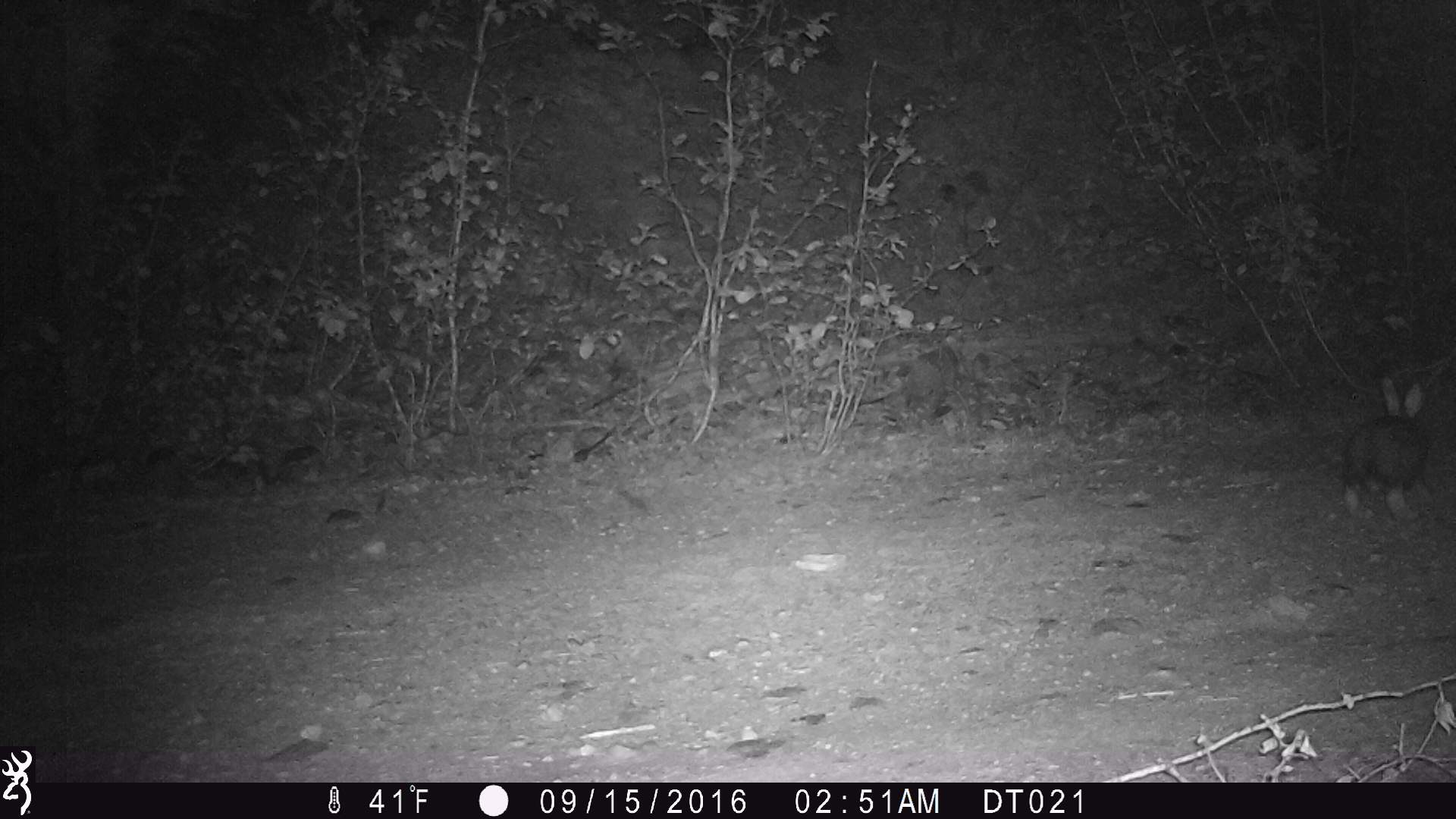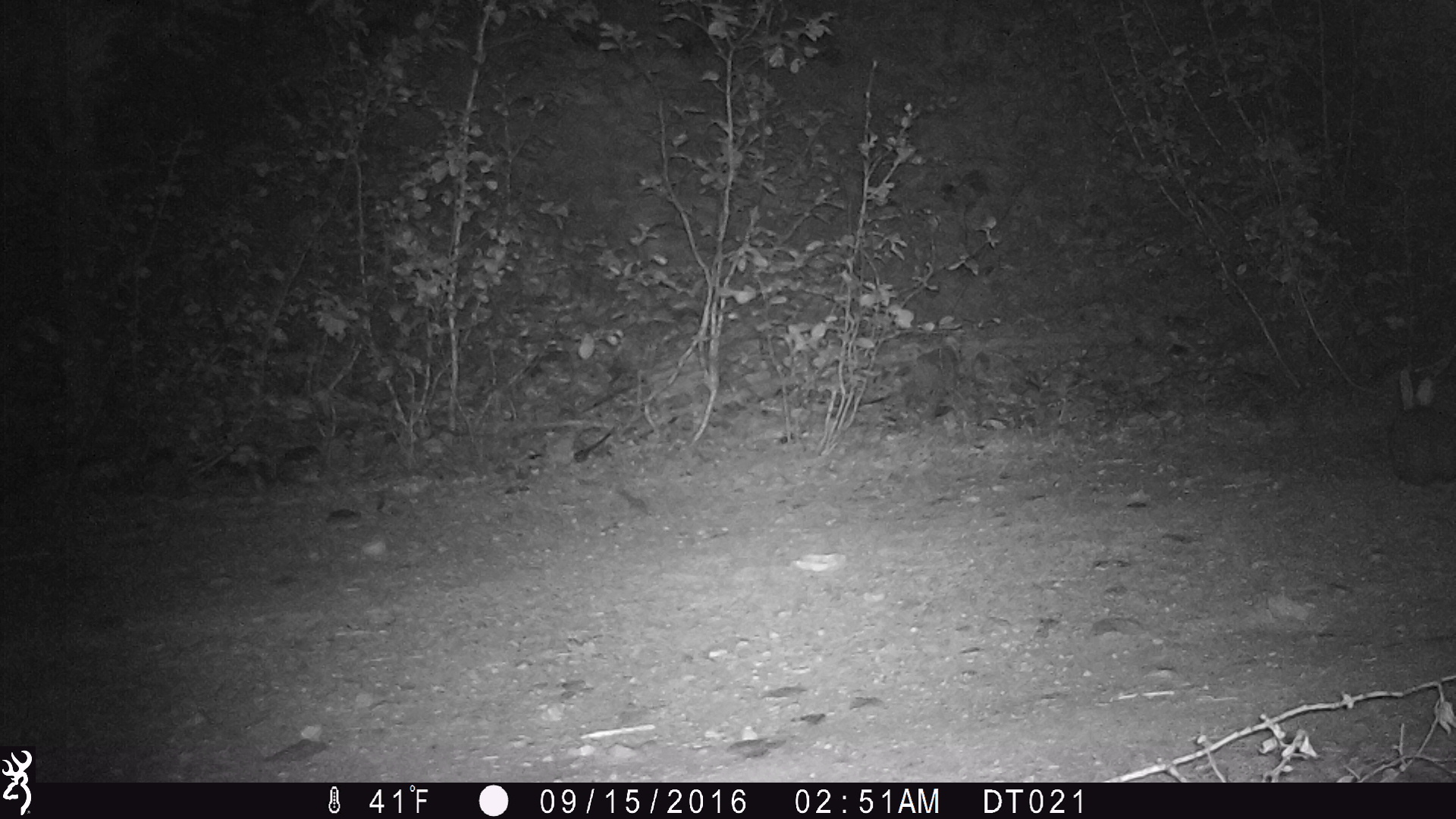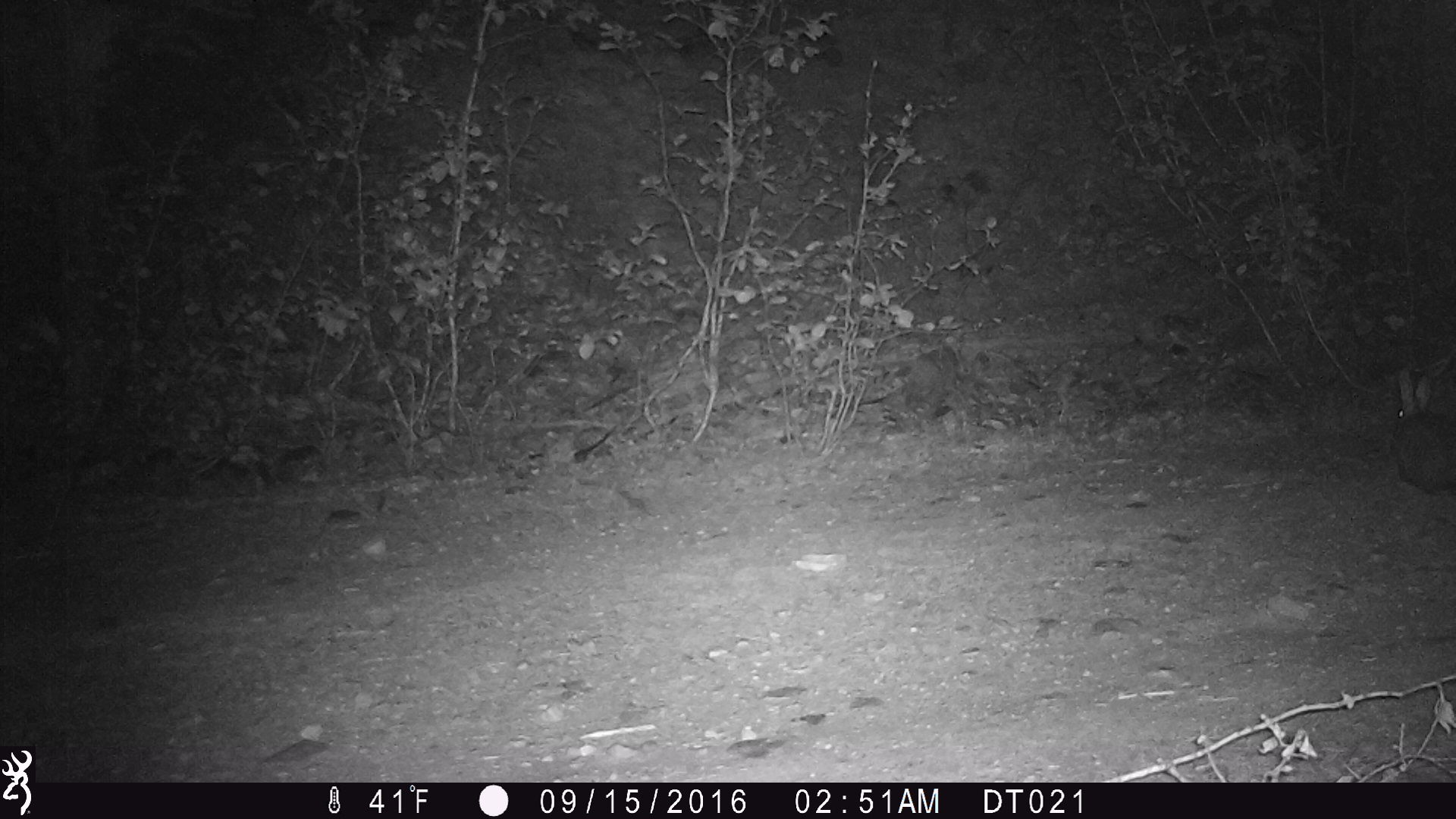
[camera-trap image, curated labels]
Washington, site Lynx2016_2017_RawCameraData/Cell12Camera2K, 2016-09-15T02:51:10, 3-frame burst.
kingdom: Animalia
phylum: Chordata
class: Mammalia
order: Lagomorpha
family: Leporidae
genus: Lepus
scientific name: Lepus americanus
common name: snowshoe hare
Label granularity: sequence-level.